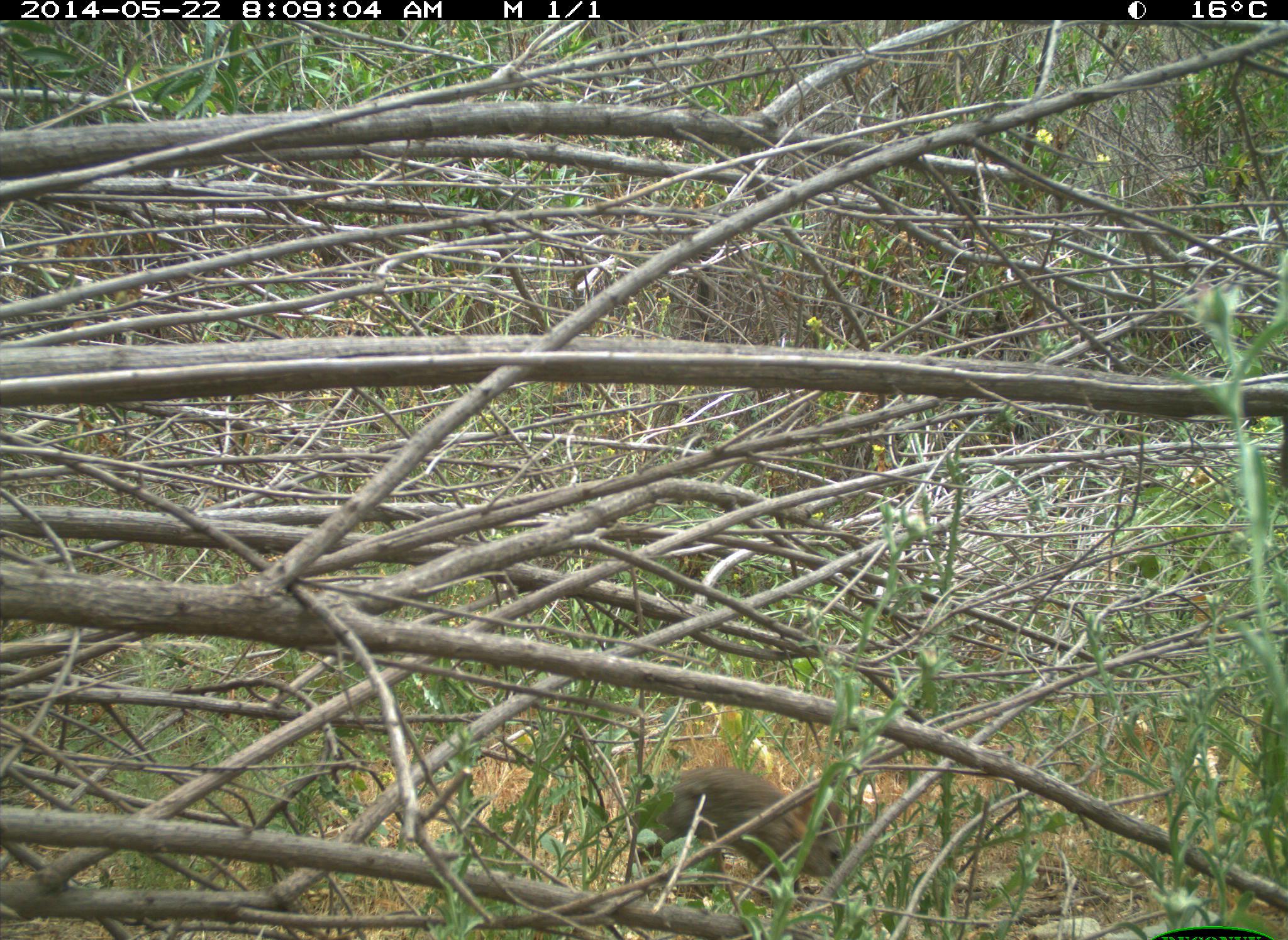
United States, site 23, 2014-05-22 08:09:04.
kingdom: Animalia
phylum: Chordata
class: Mammalia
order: Lagomorpha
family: Leporidae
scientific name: Leporidae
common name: rabbits and hares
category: rabbit